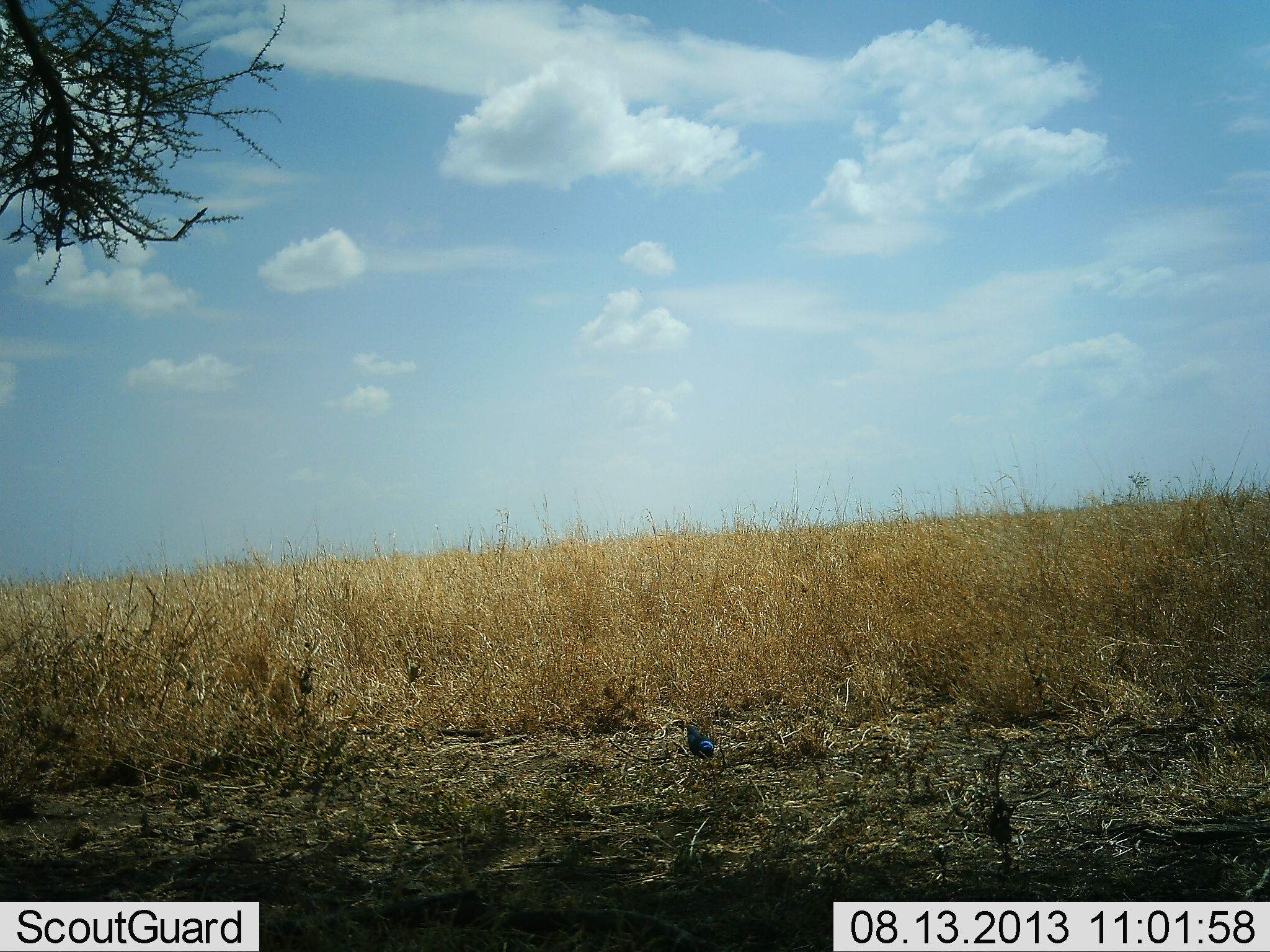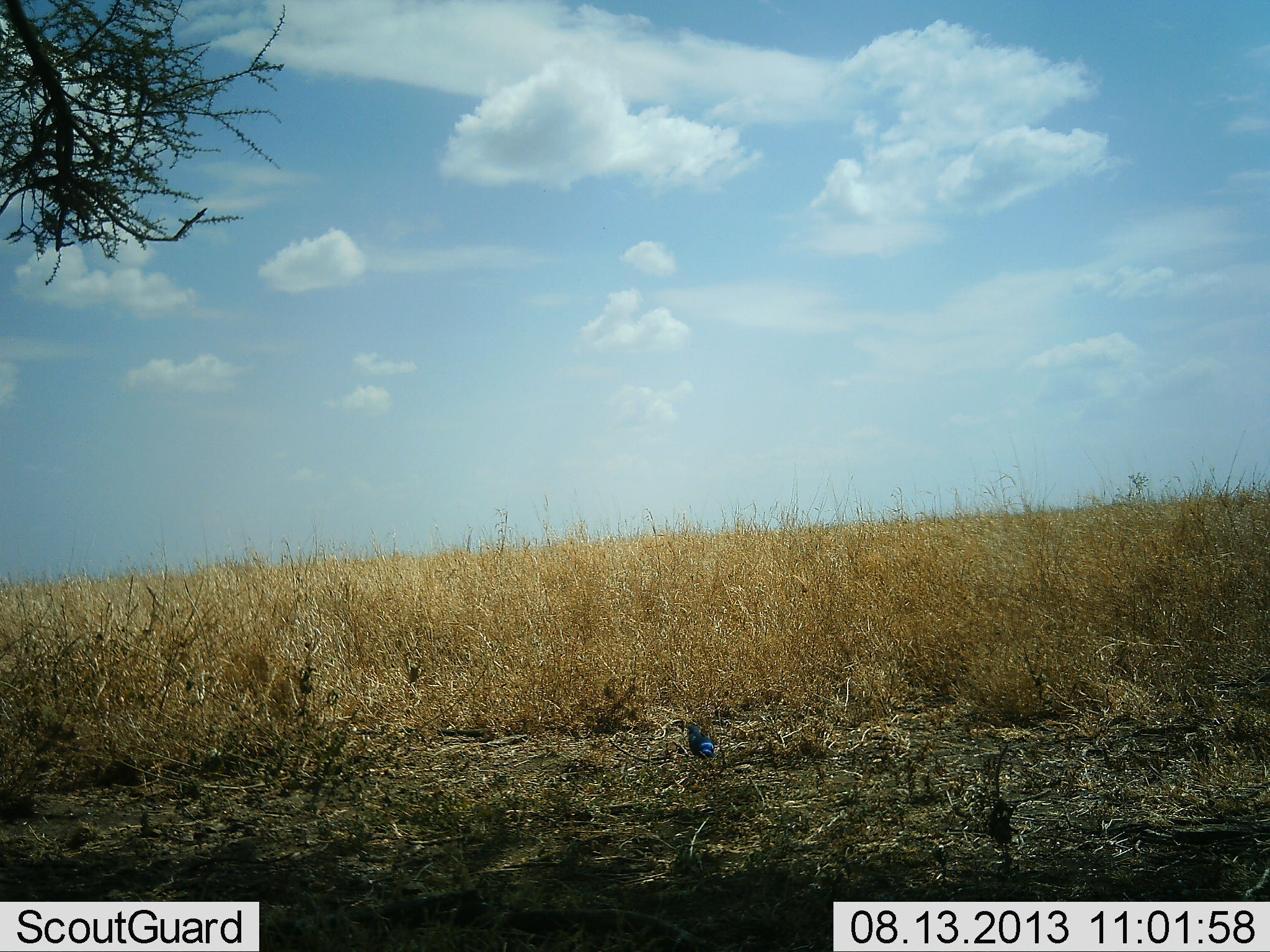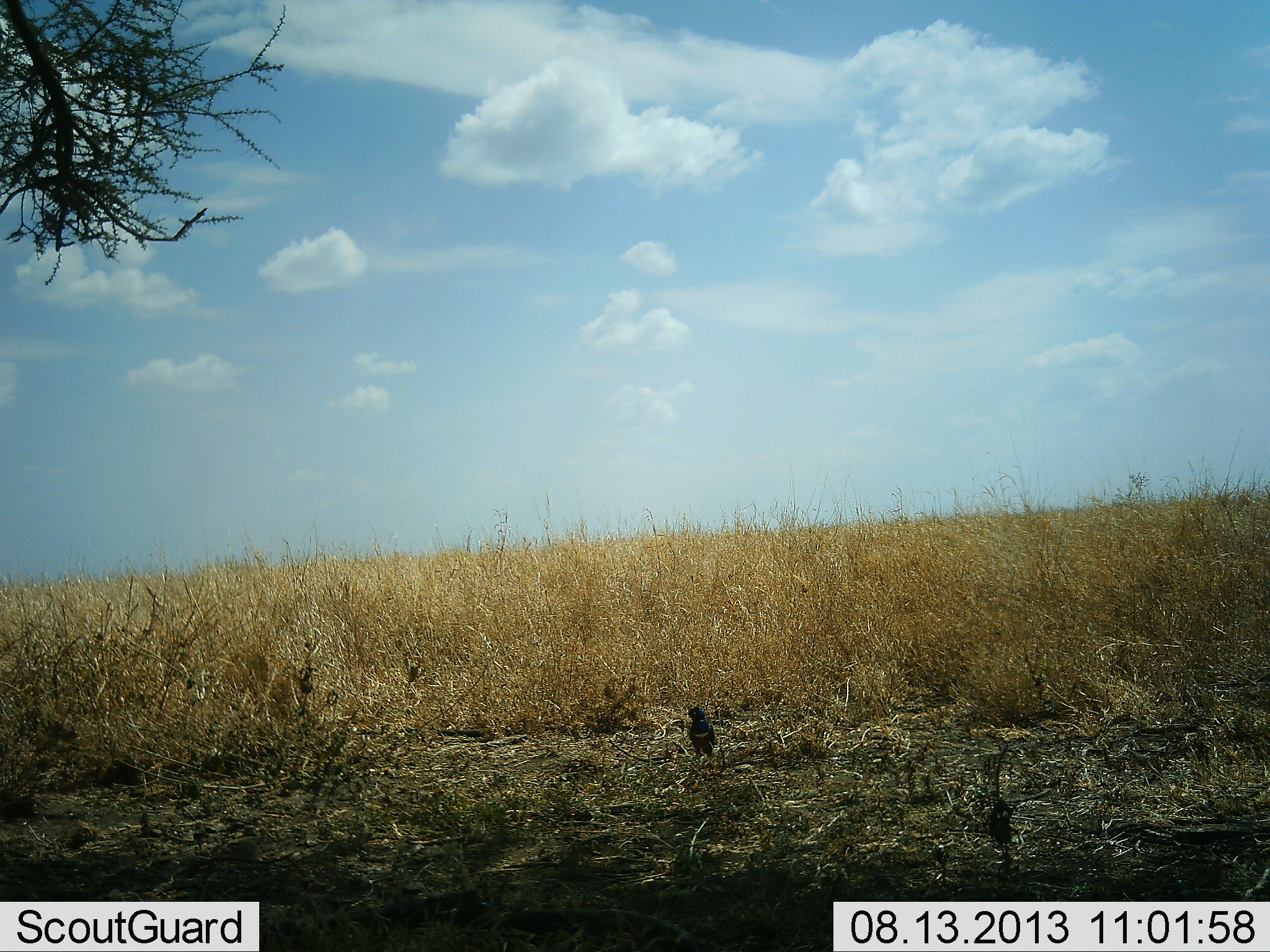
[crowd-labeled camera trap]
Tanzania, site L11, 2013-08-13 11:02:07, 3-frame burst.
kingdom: Animalia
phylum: Chordata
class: Aves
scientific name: Aves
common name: bird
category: otherbird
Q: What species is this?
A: Otherbird (bird) (Aves).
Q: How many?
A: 1.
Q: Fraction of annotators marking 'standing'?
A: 58%.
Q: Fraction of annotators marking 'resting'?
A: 8%.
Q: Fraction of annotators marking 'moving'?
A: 0%.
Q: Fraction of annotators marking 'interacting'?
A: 0%.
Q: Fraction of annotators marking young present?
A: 0%.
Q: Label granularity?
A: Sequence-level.